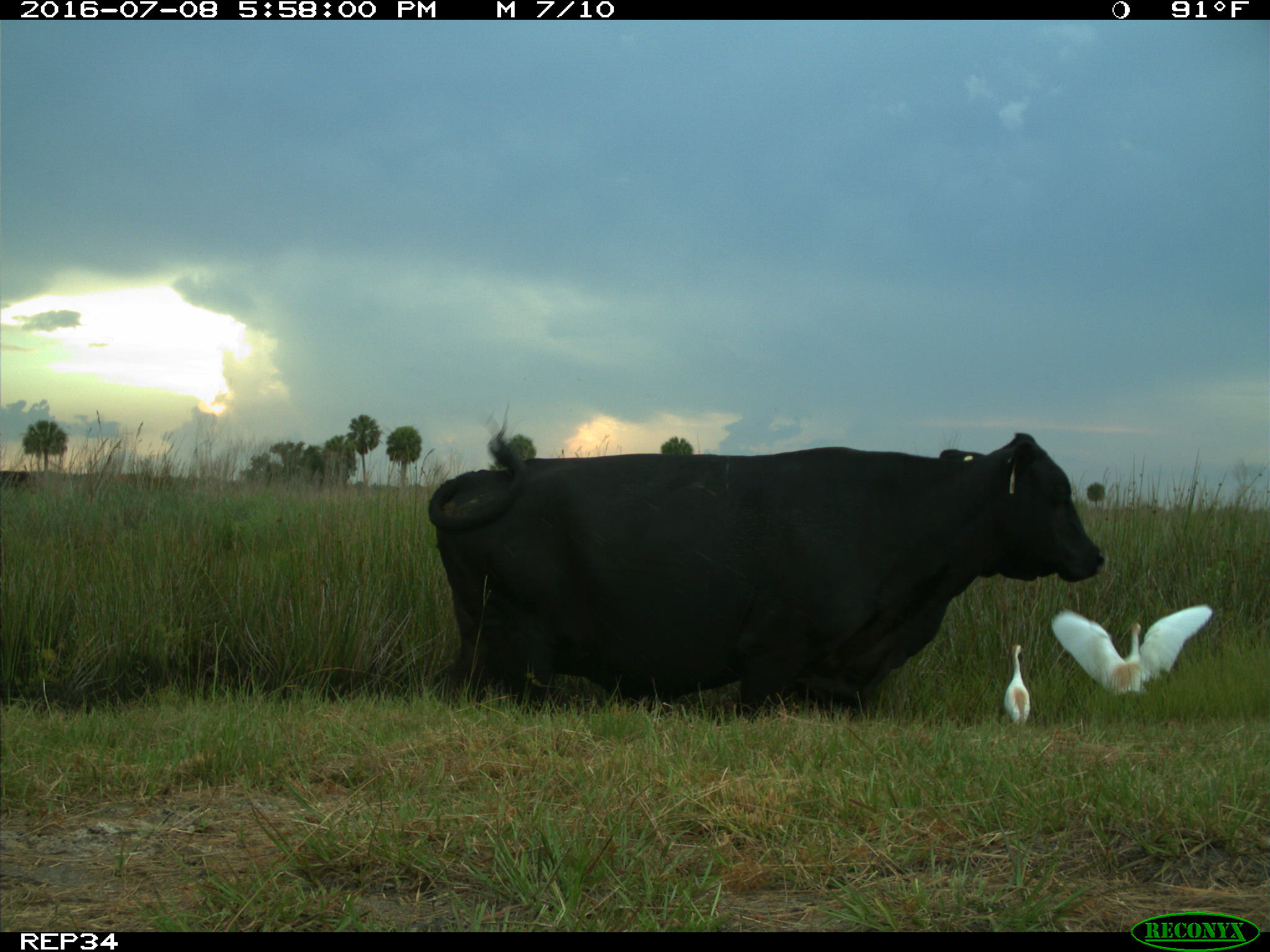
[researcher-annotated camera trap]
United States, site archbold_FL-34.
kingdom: Animalia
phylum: Chordata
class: Mammalia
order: Artiodactyla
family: Bovidae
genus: Bos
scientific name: Bos taurus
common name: domestic cow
Bos taurus (domestic cow).